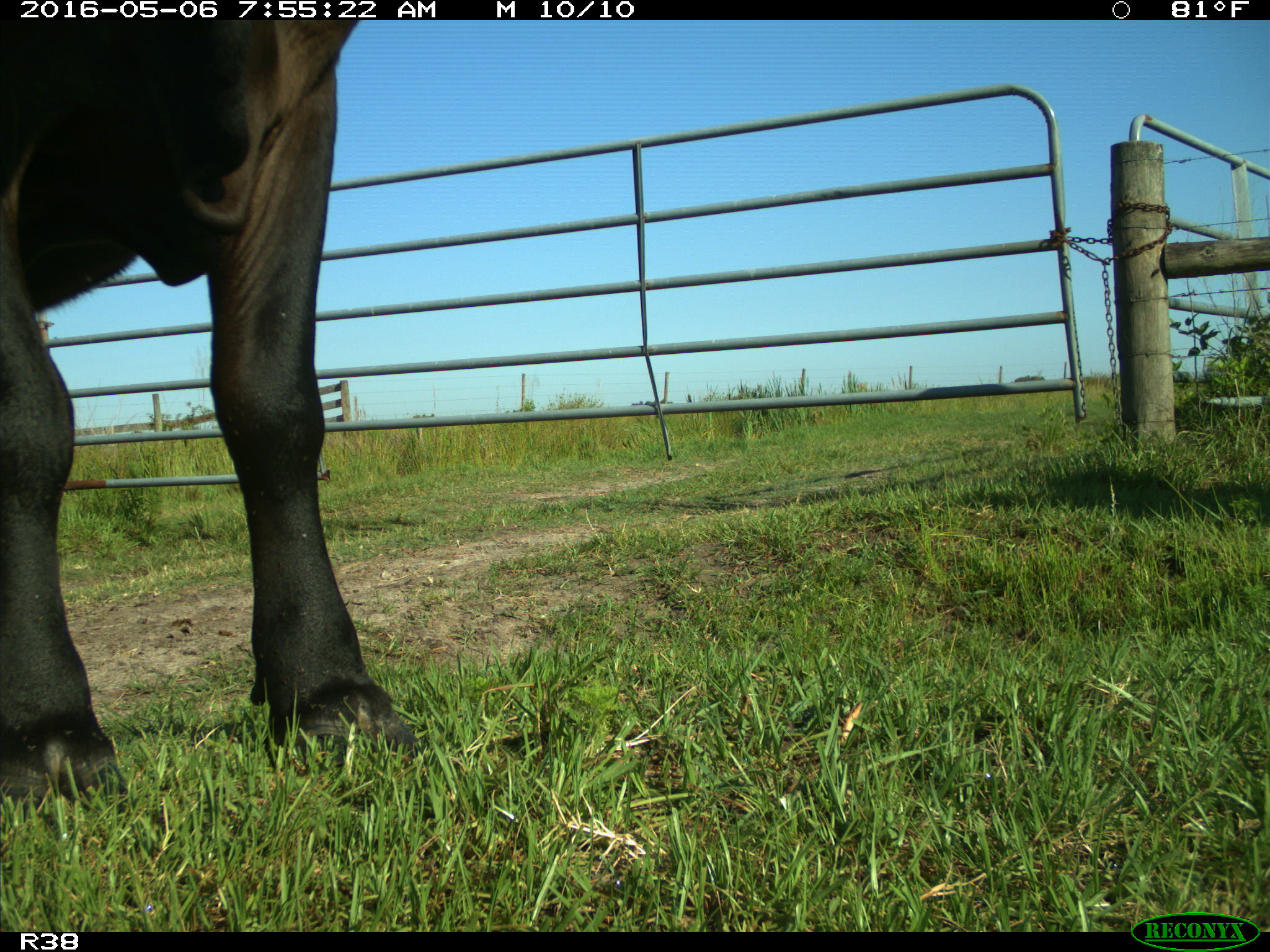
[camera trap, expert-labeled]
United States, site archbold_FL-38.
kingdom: Animalia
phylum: Chordata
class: Mammalia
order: Artiodactyla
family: Bovidae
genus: Bos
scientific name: Bos taurus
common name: domestic cow